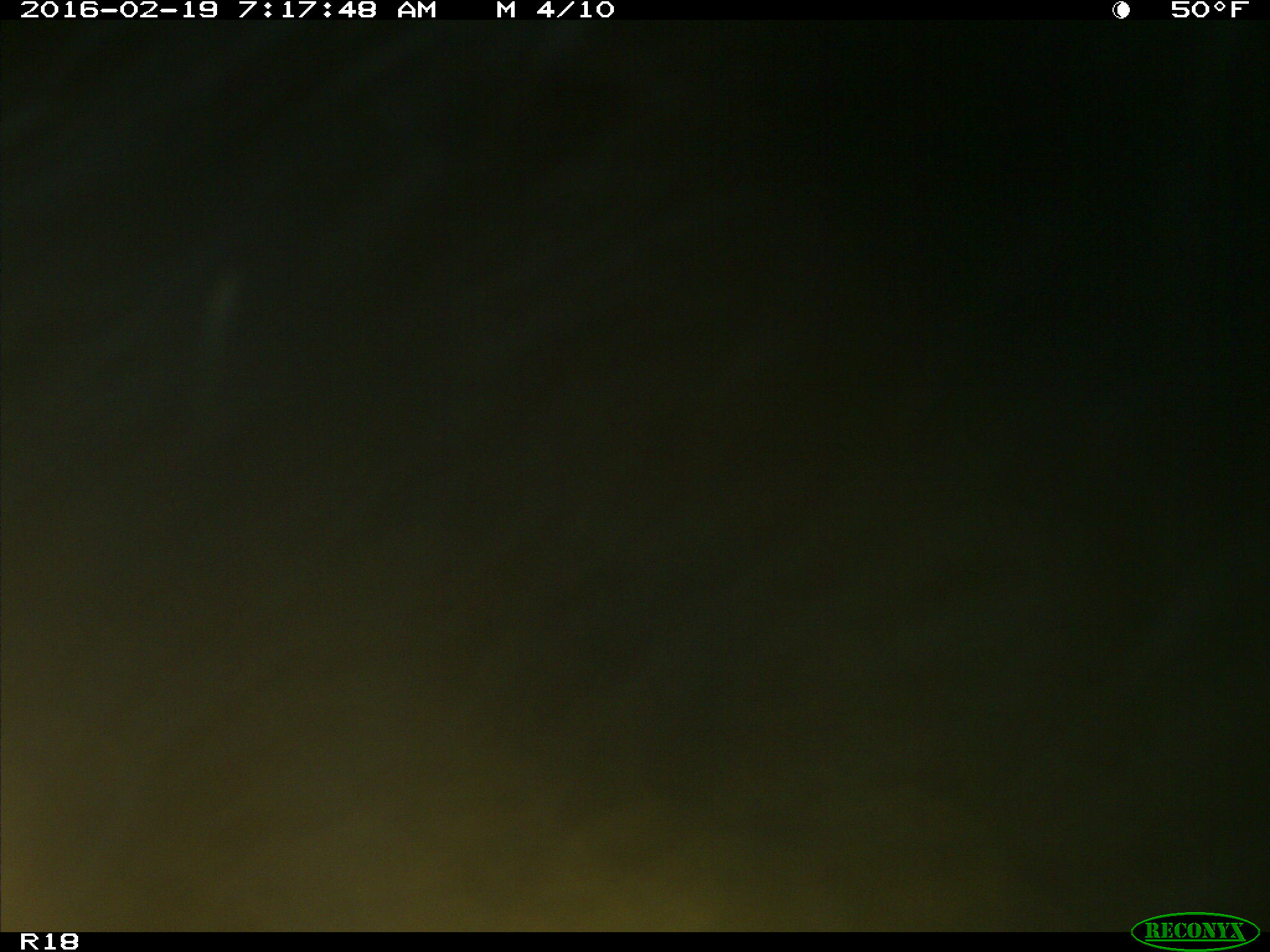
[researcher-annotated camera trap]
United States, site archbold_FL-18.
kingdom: Animalia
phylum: Chordata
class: Mammalia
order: Artiodactyla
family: Bovidae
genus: Bos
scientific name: Bos taurus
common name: domestic cow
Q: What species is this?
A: Bos taurus (domestic cow).